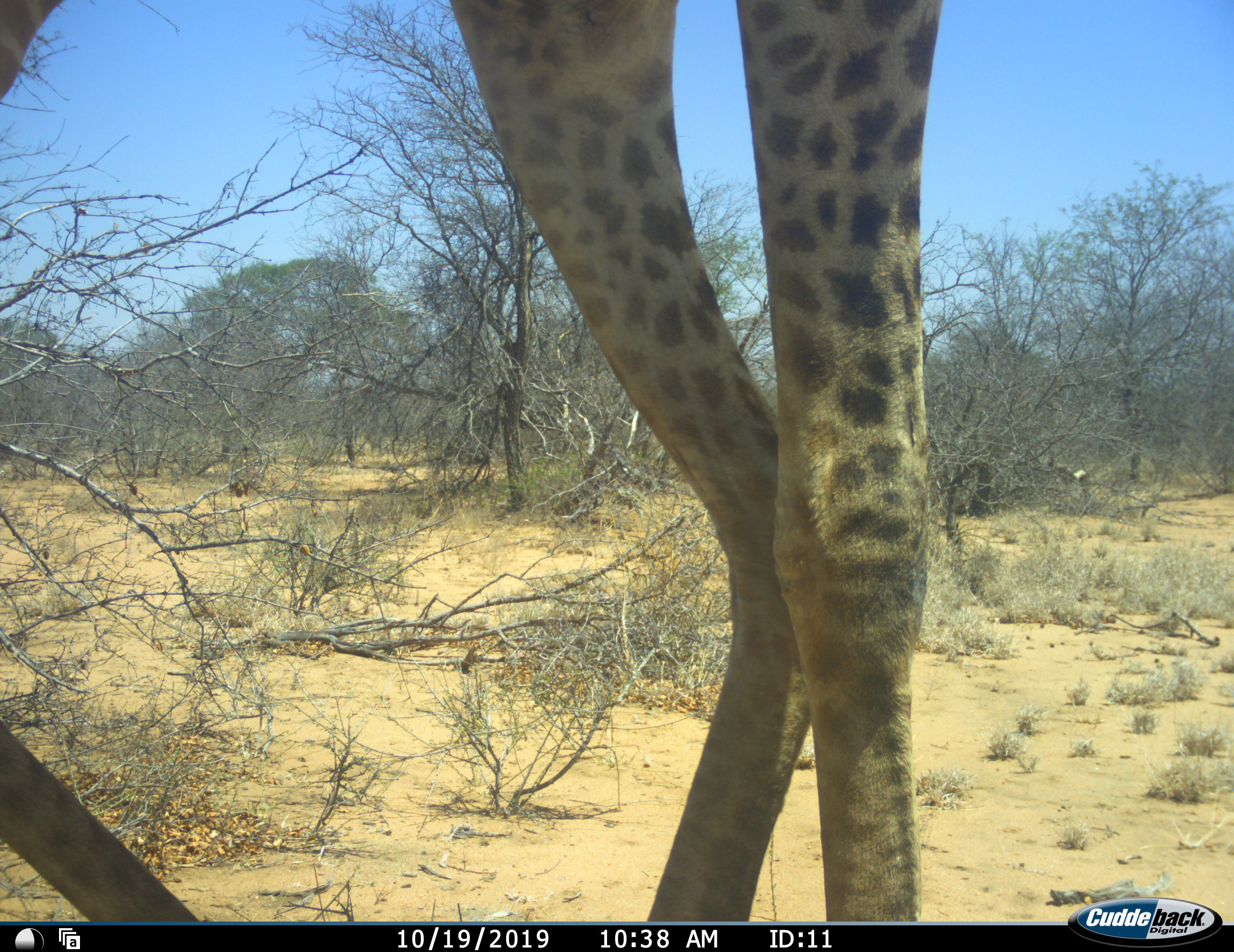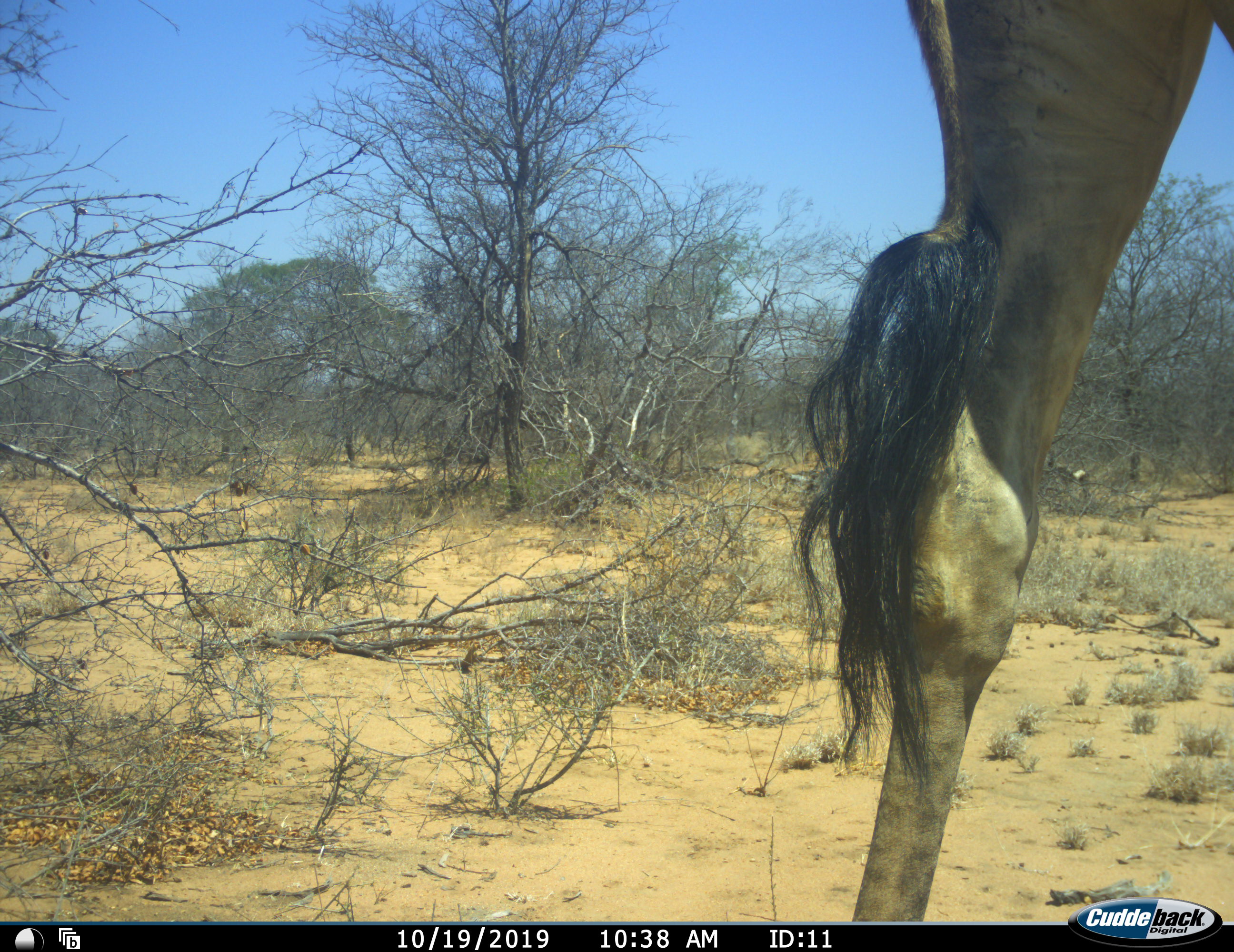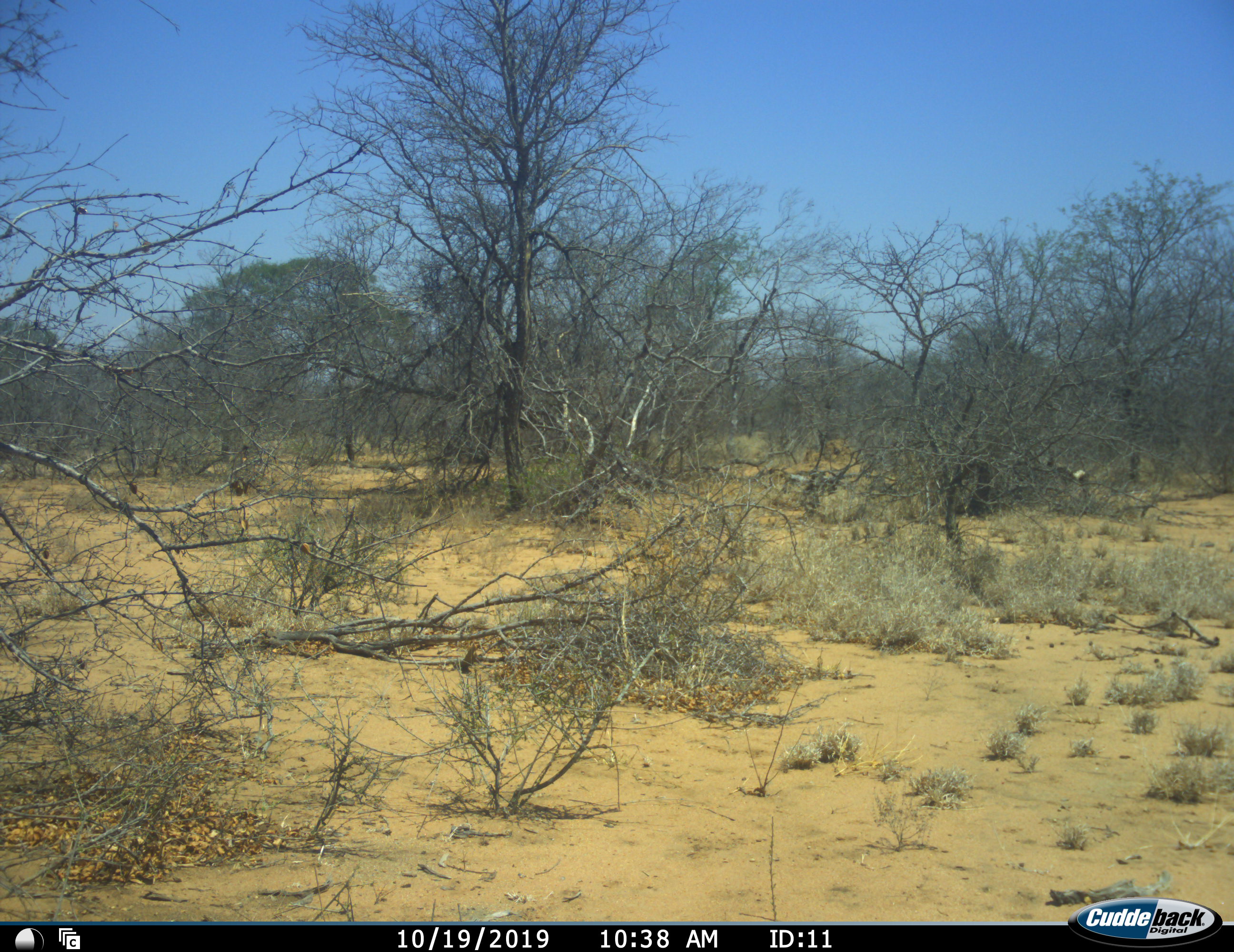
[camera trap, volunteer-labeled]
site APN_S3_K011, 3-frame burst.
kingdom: Animalia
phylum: Chordata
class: Mammalia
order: Artiodactyla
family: Giraffidae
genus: Giraffa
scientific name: Giraffa camelopardalis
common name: giraffe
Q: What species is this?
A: Giraffe (Giraffa camelopardalis).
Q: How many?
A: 1.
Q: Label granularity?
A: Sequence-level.